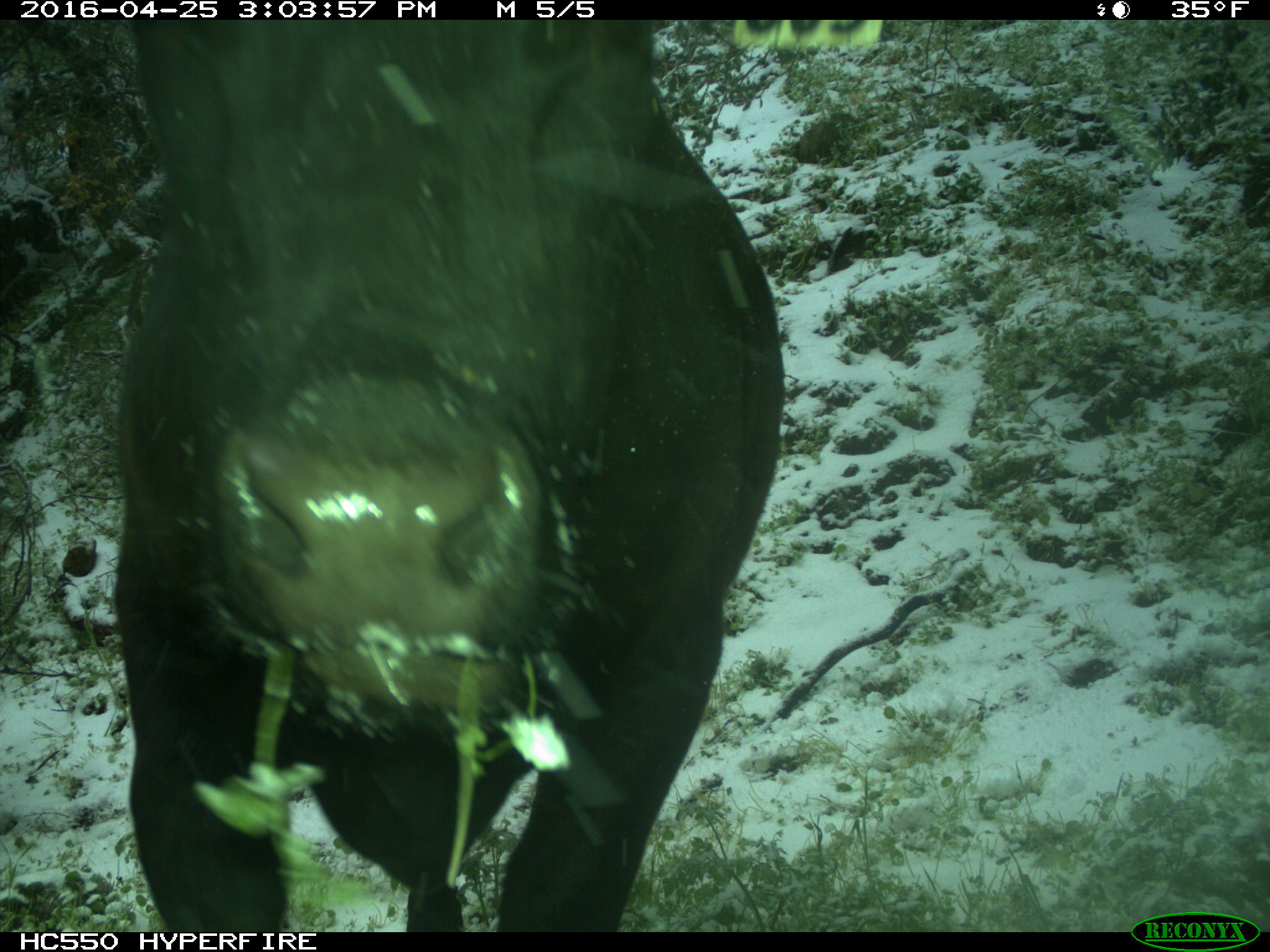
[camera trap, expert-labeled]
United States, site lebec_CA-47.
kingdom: Animalia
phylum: Chordata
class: Mammalia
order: Artiodactyla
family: Bovidae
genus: Bos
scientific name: Bos taurus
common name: domestic cow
Bos taurus (domestic cow).